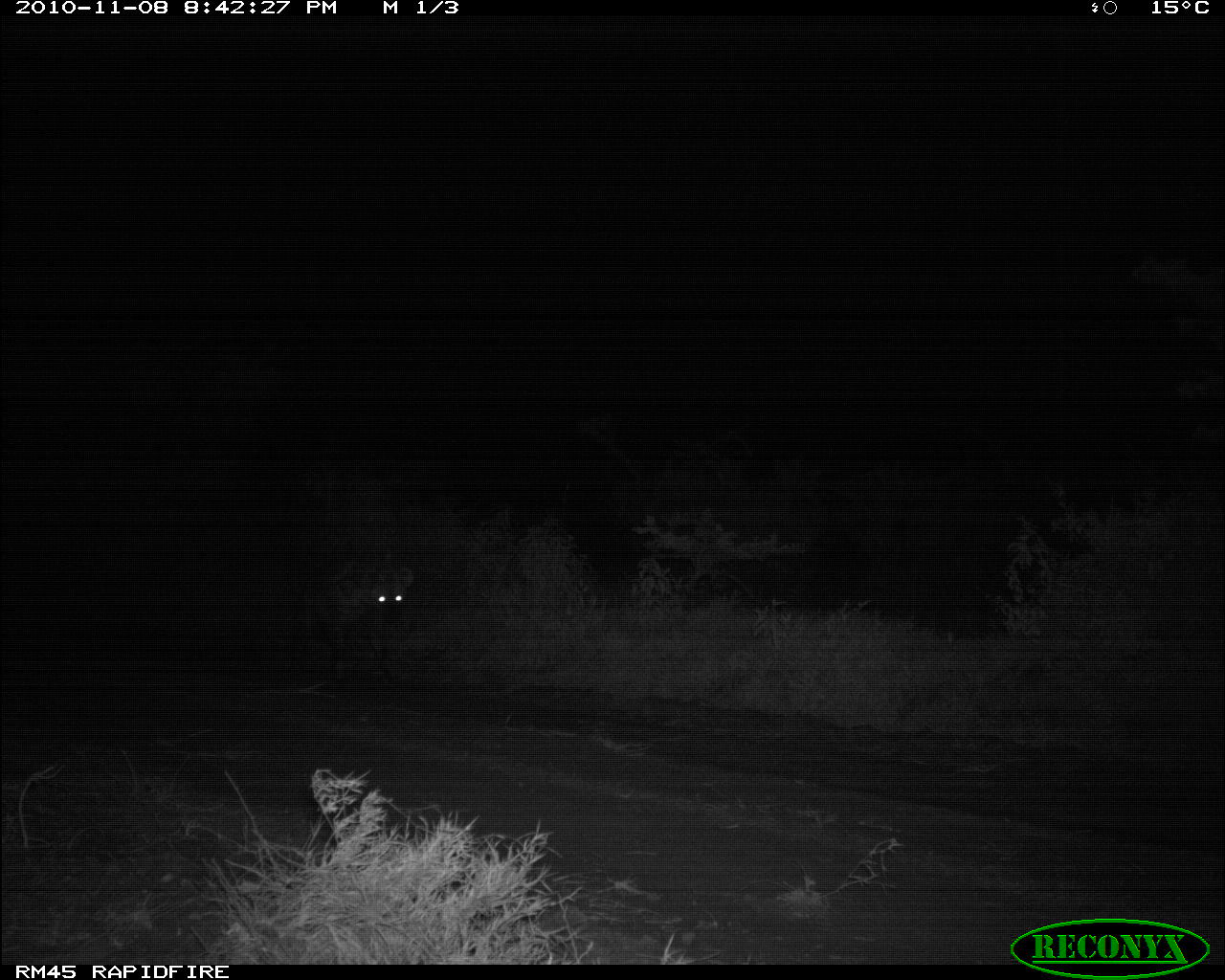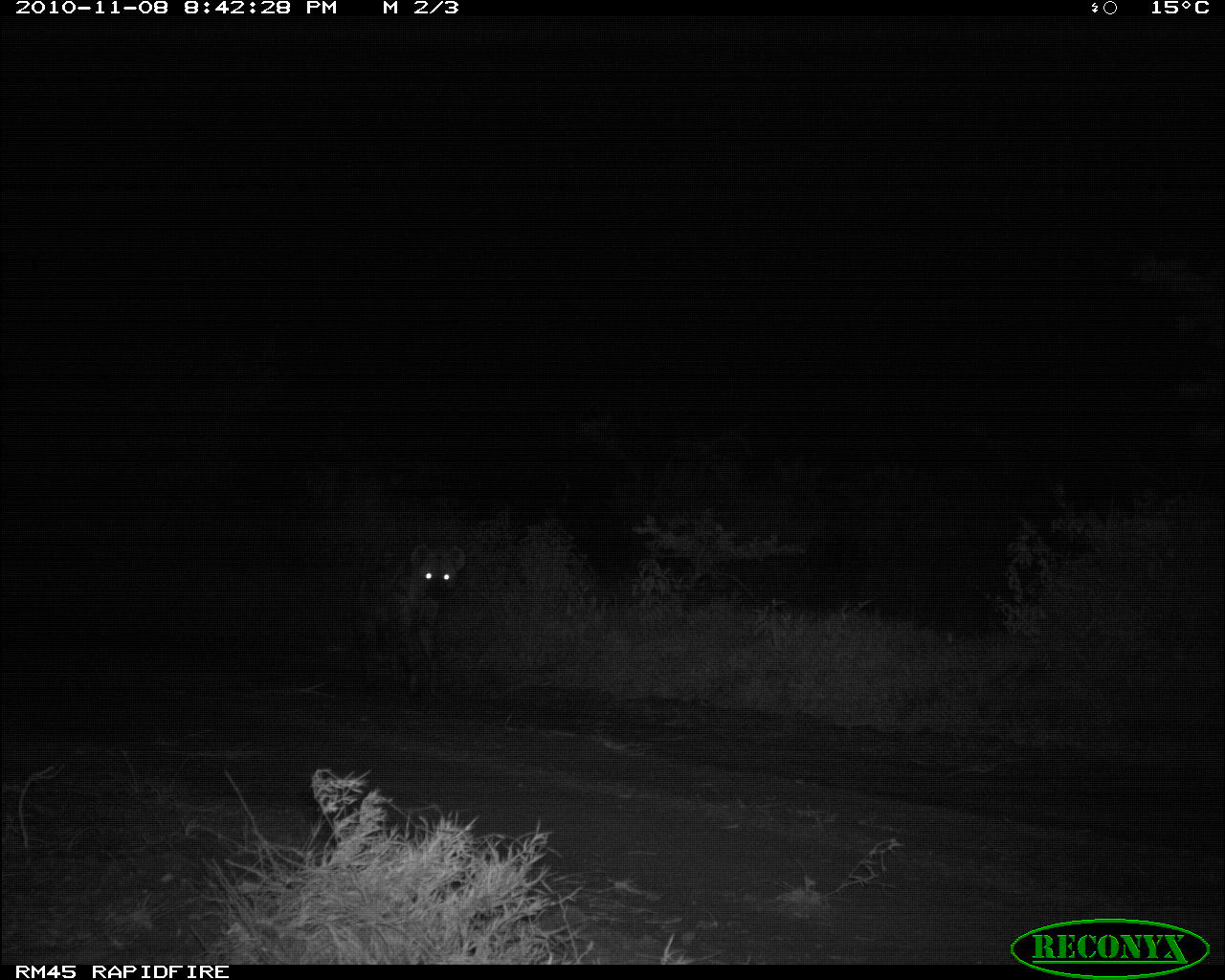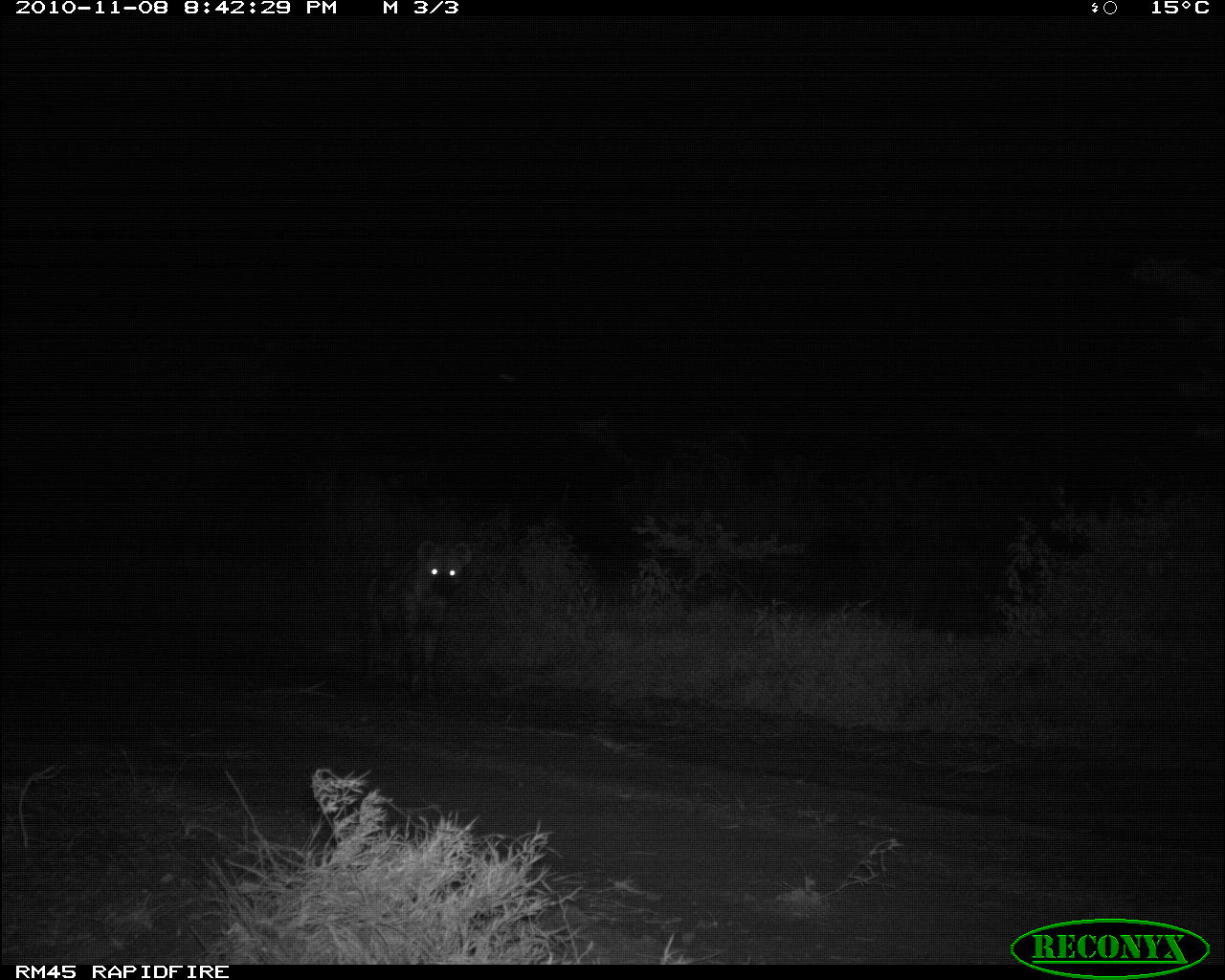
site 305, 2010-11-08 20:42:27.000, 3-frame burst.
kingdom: Animalia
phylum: Chordata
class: Mammalia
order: Carnivora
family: Hyaenidae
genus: Crocuta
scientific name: Crocuta crocuta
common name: spotted hyena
Crocuta crocuta (spotted hyena), count 1.